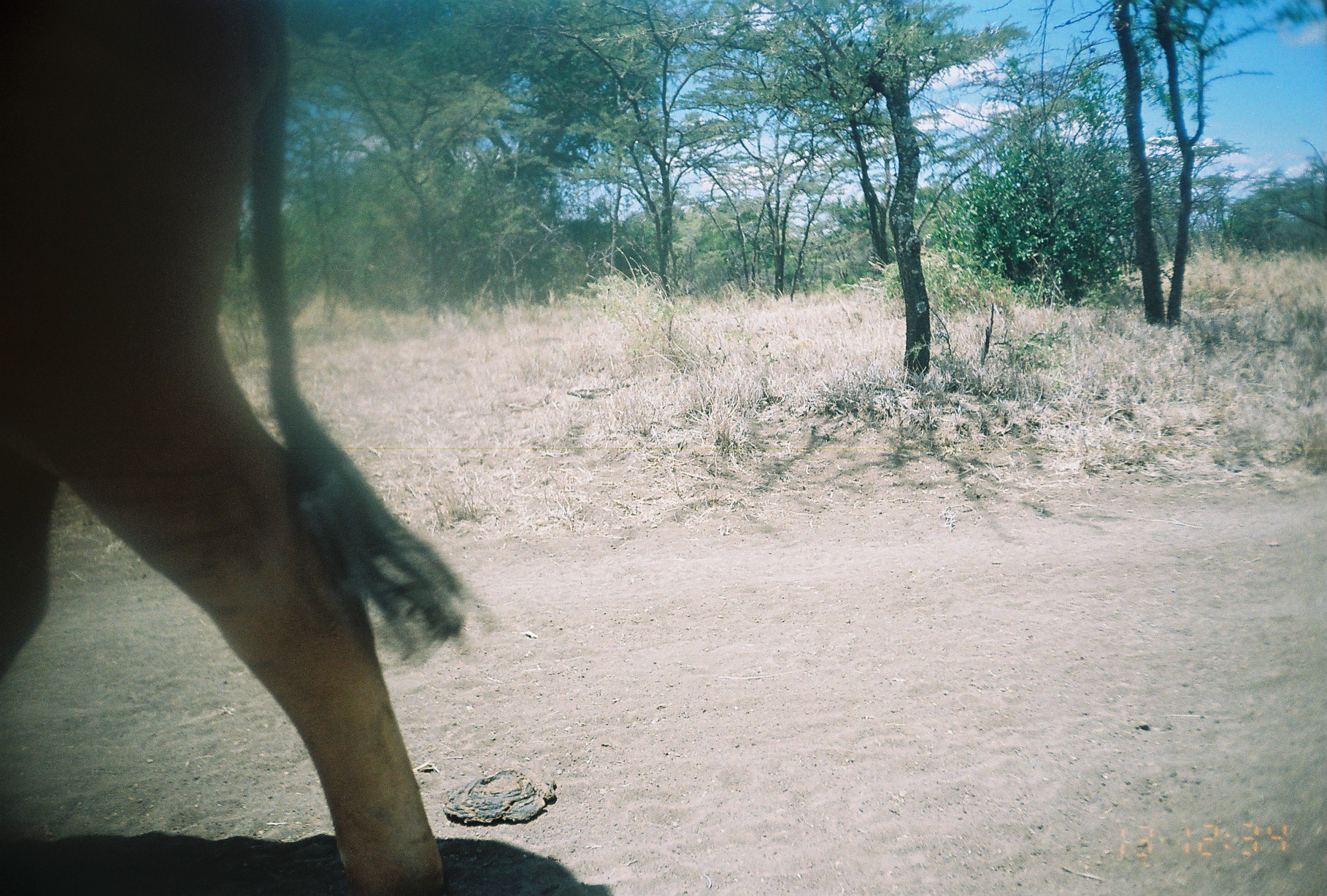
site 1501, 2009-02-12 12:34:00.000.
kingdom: Animalia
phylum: Chordata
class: Mammalia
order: Artiodactyla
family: Bovidae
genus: Bos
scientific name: Bos taurus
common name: domestic cattle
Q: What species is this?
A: Bos taurus (domestic cattle).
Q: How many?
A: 1.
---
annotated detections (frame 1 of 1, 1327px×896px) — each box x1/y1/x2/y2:
bos taurus: 0/0/468/888